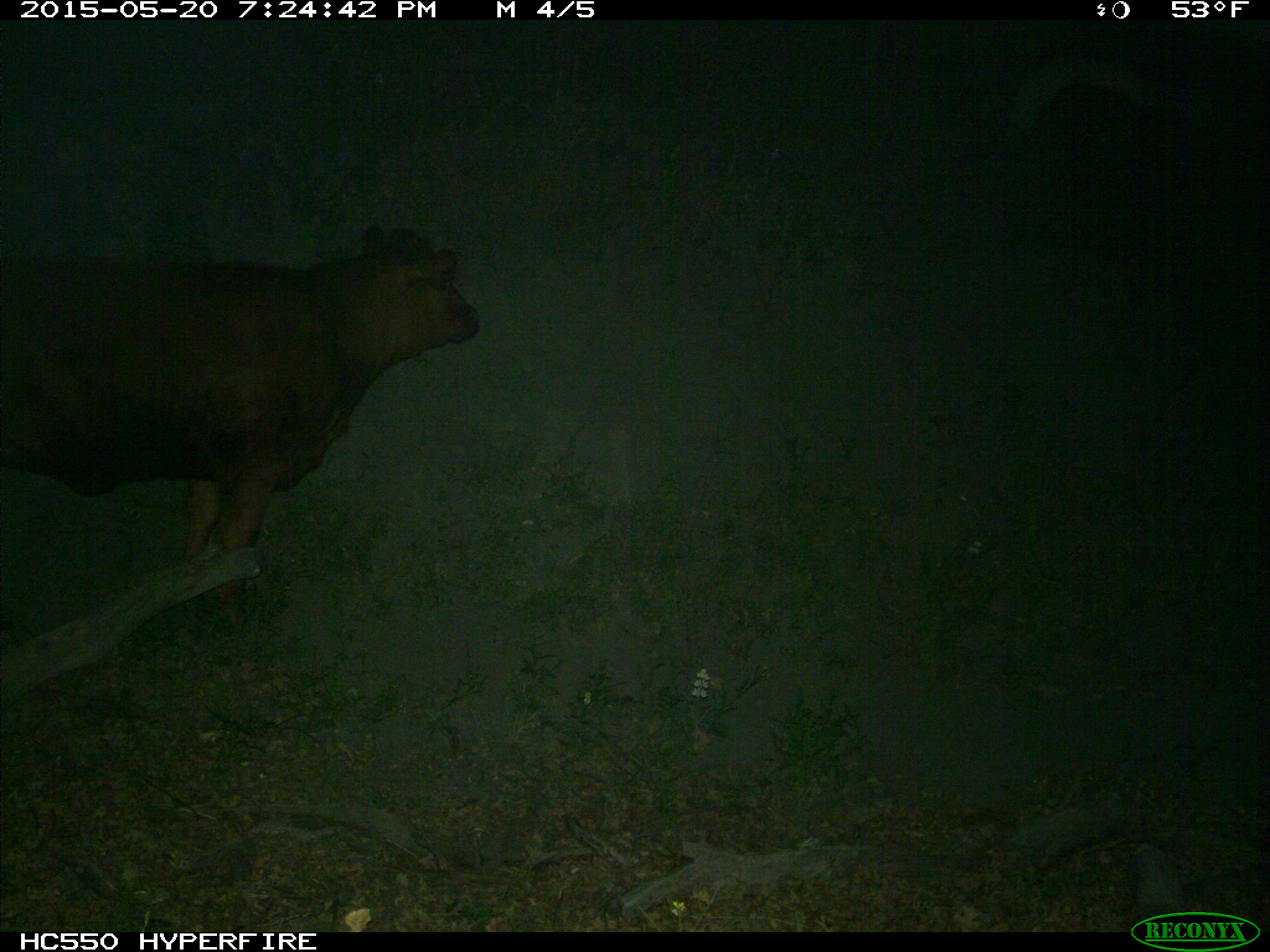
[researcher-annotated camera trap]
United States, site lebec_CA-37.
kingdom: Animalia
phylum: Chordata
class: Mammalia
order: Artiodactyla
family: Bovidae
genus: Bos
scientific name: Bos taurus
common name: domestic cow